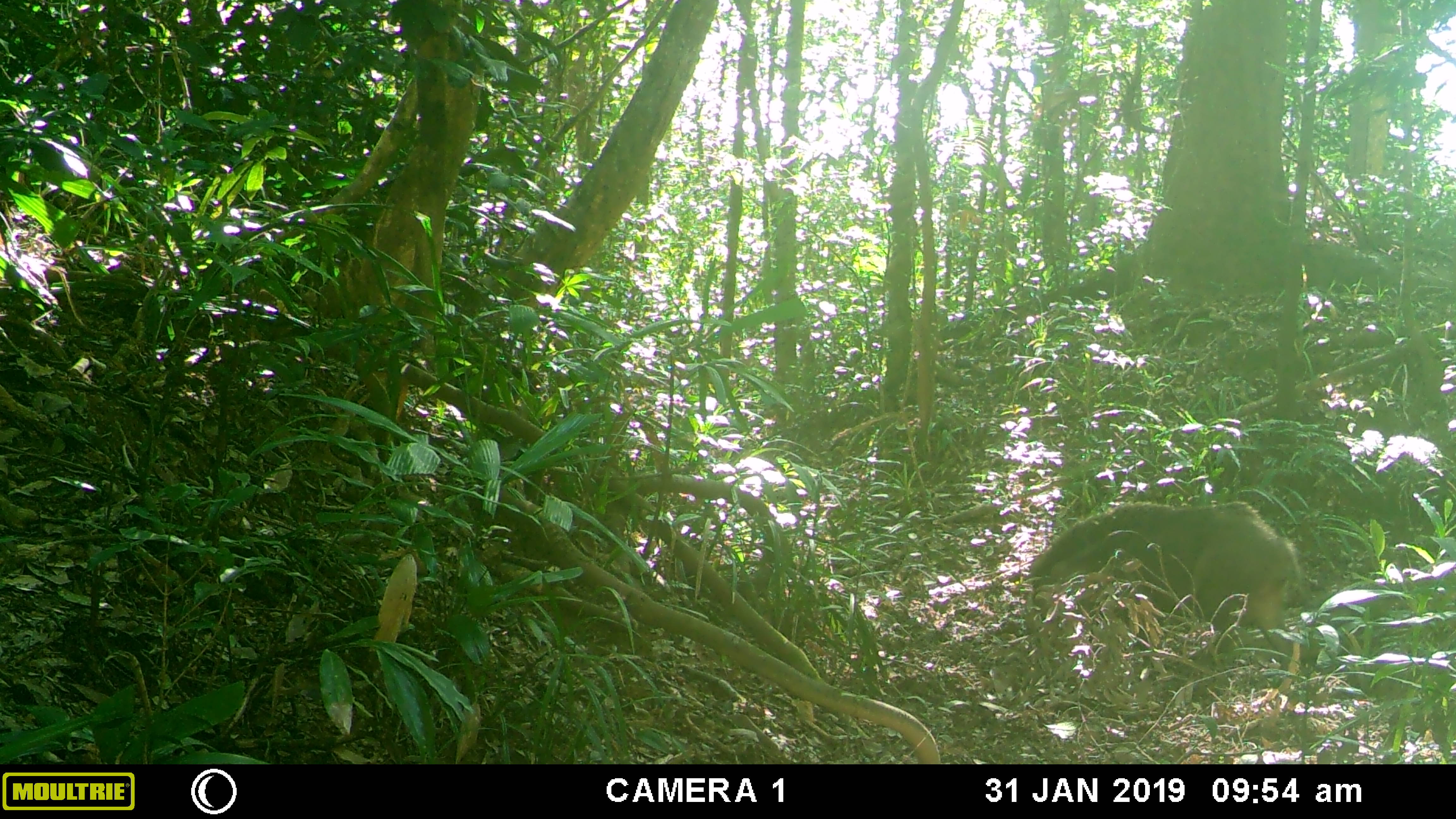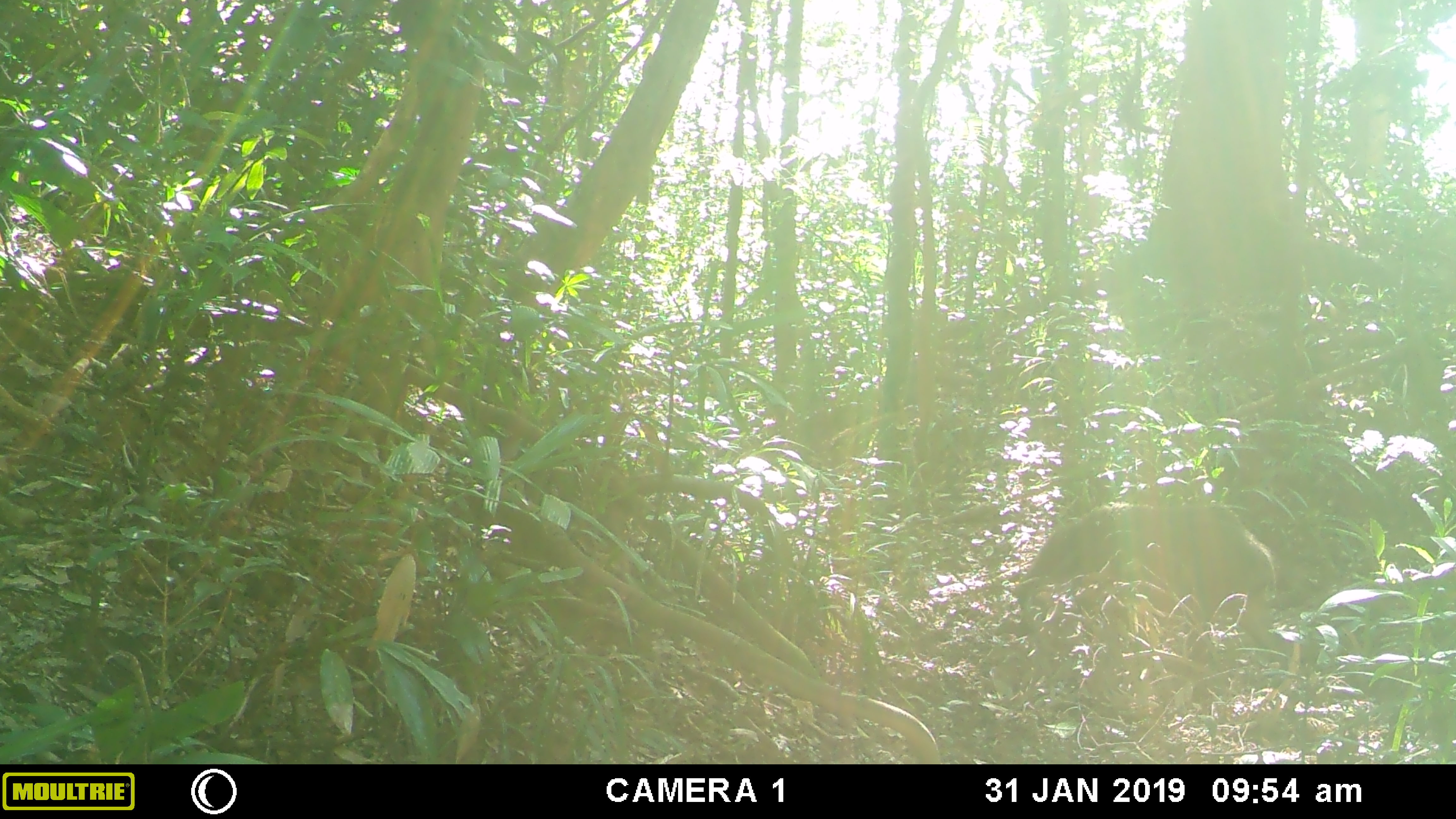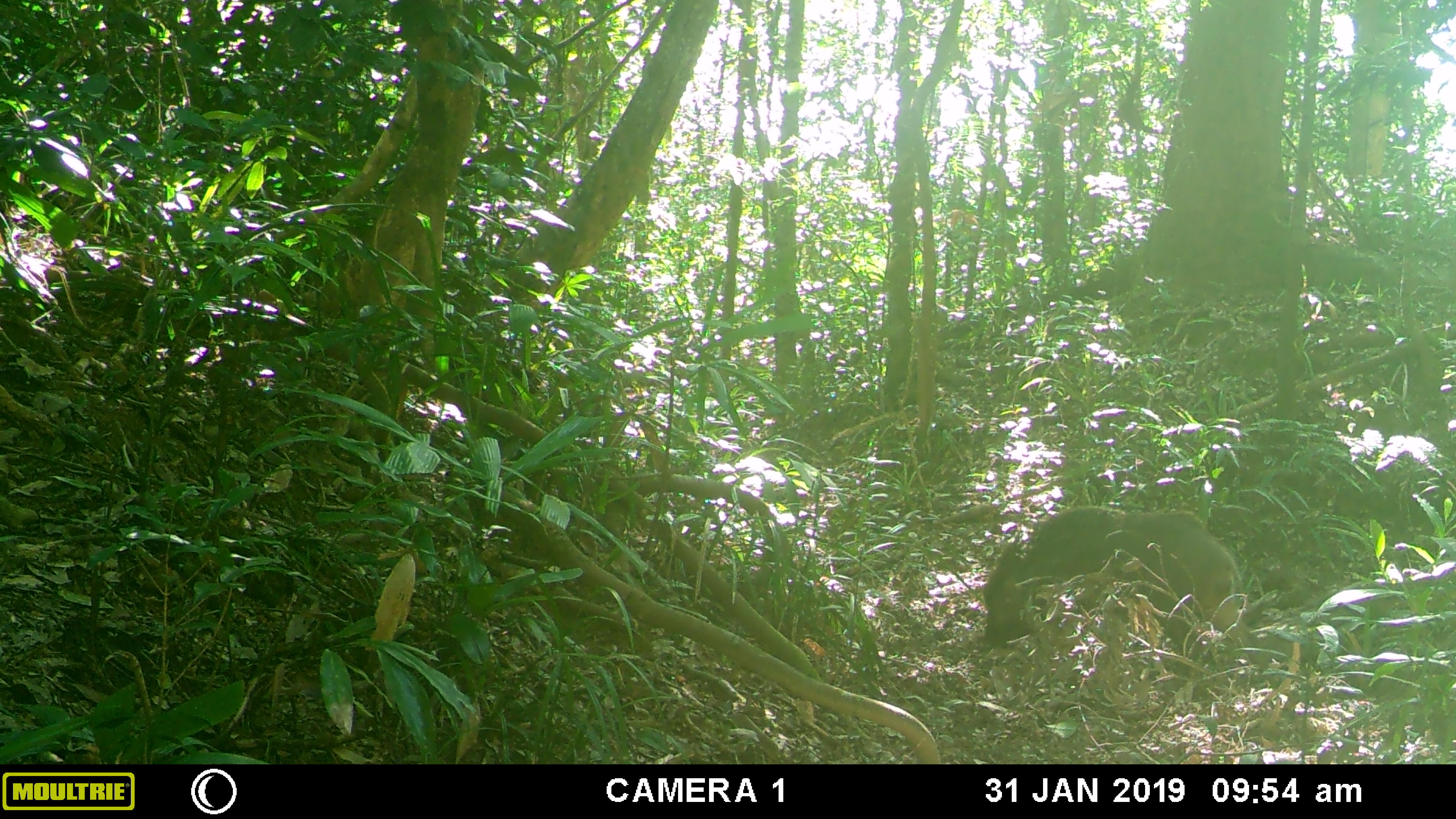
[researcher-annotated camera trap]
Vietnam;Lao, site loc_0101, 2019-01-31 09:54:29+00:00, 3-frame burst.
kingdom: Animalia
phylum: Chordata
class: Mammalia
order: Artiodactyla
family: Suidae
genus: Sus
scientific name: Sus scrofa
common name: eurasian wild pig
Eurasian wild pig (Sus scrofa). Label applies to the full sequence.